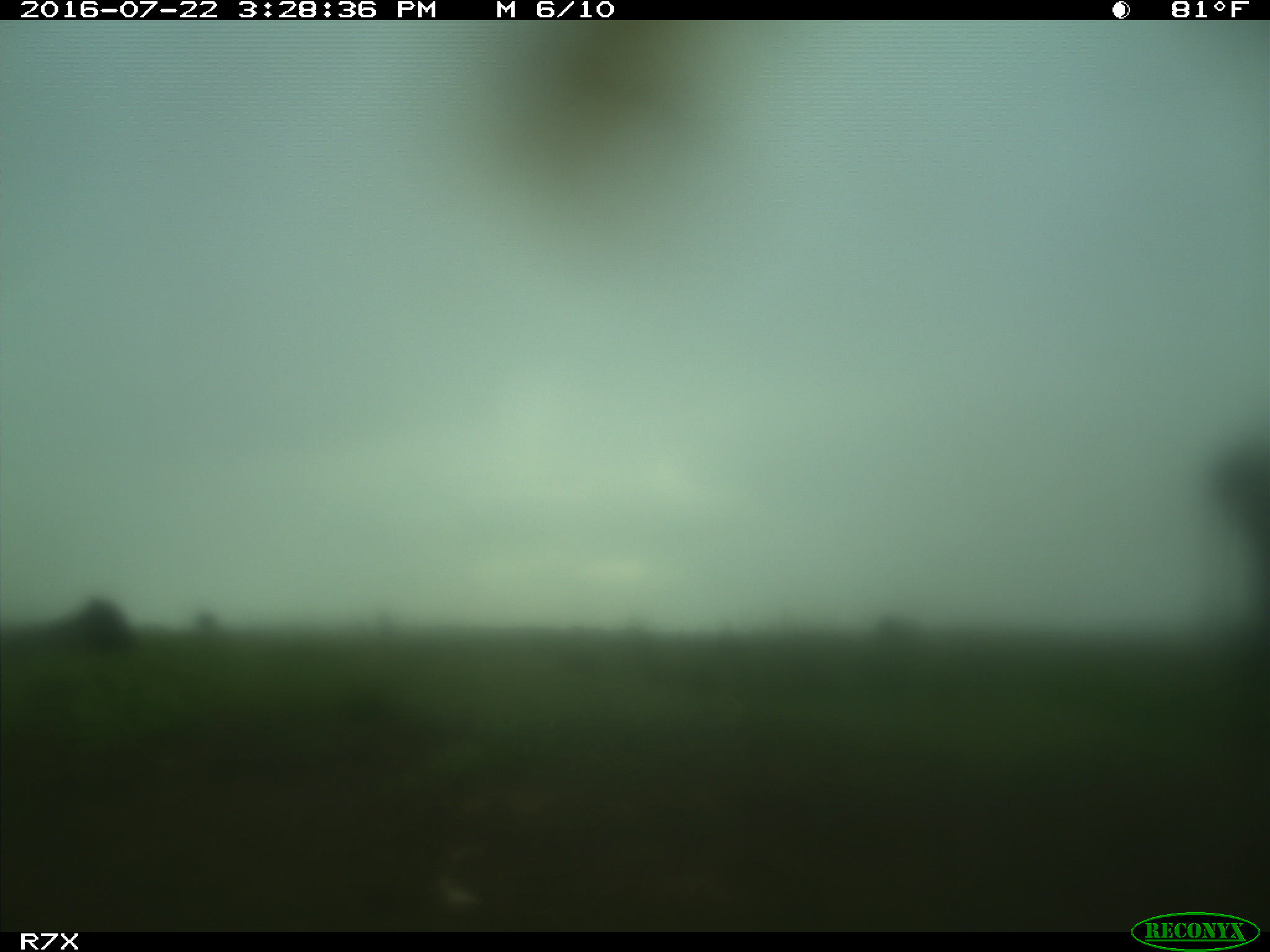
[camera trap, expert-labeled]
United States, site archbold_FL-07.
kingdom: Animalia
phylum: Chordata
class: Mammalia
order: Artiodactyla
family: Bovidae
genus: Bos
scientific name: Bos taurus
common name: domestic cow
Bos taurus (domestic cow).